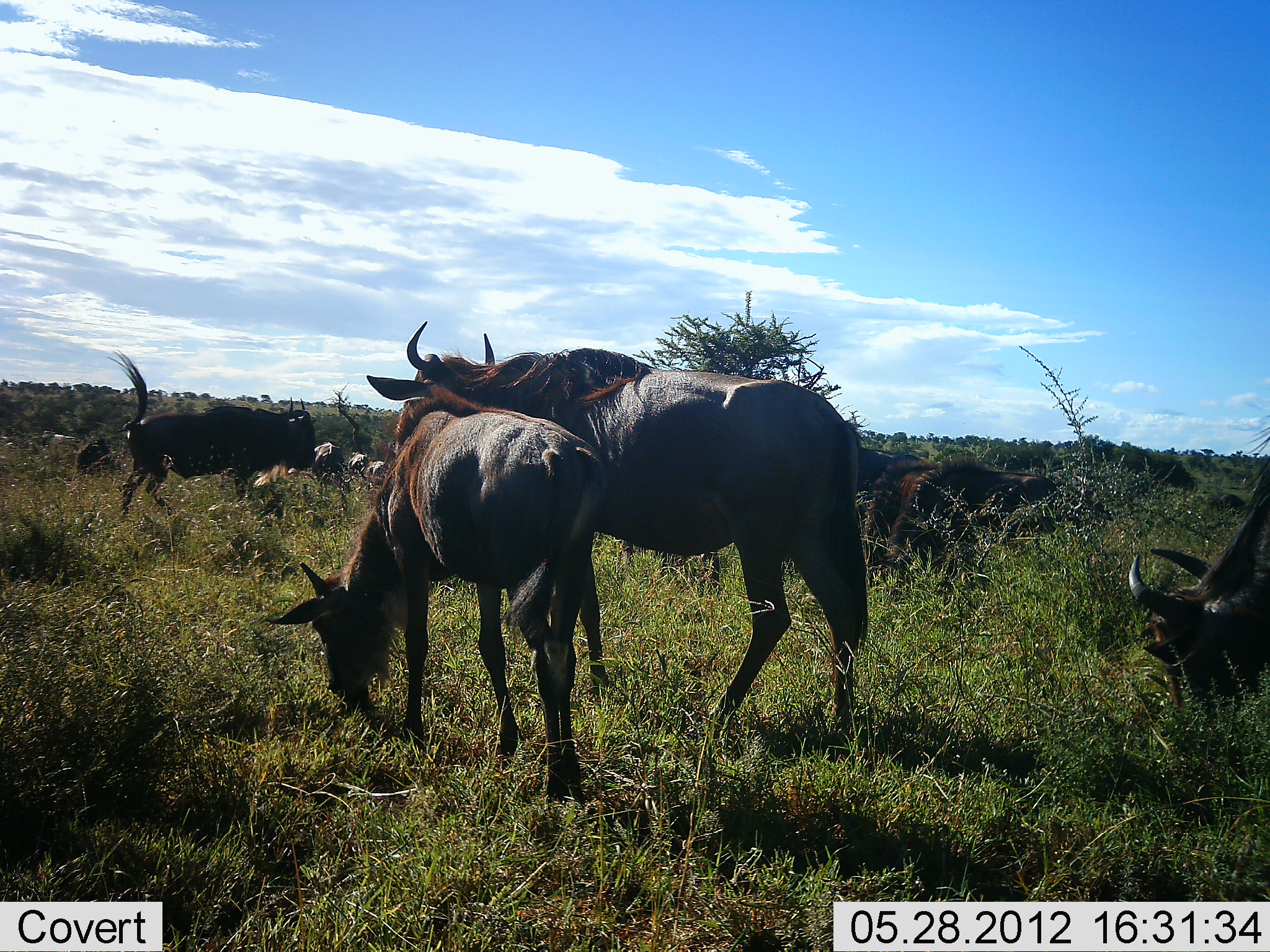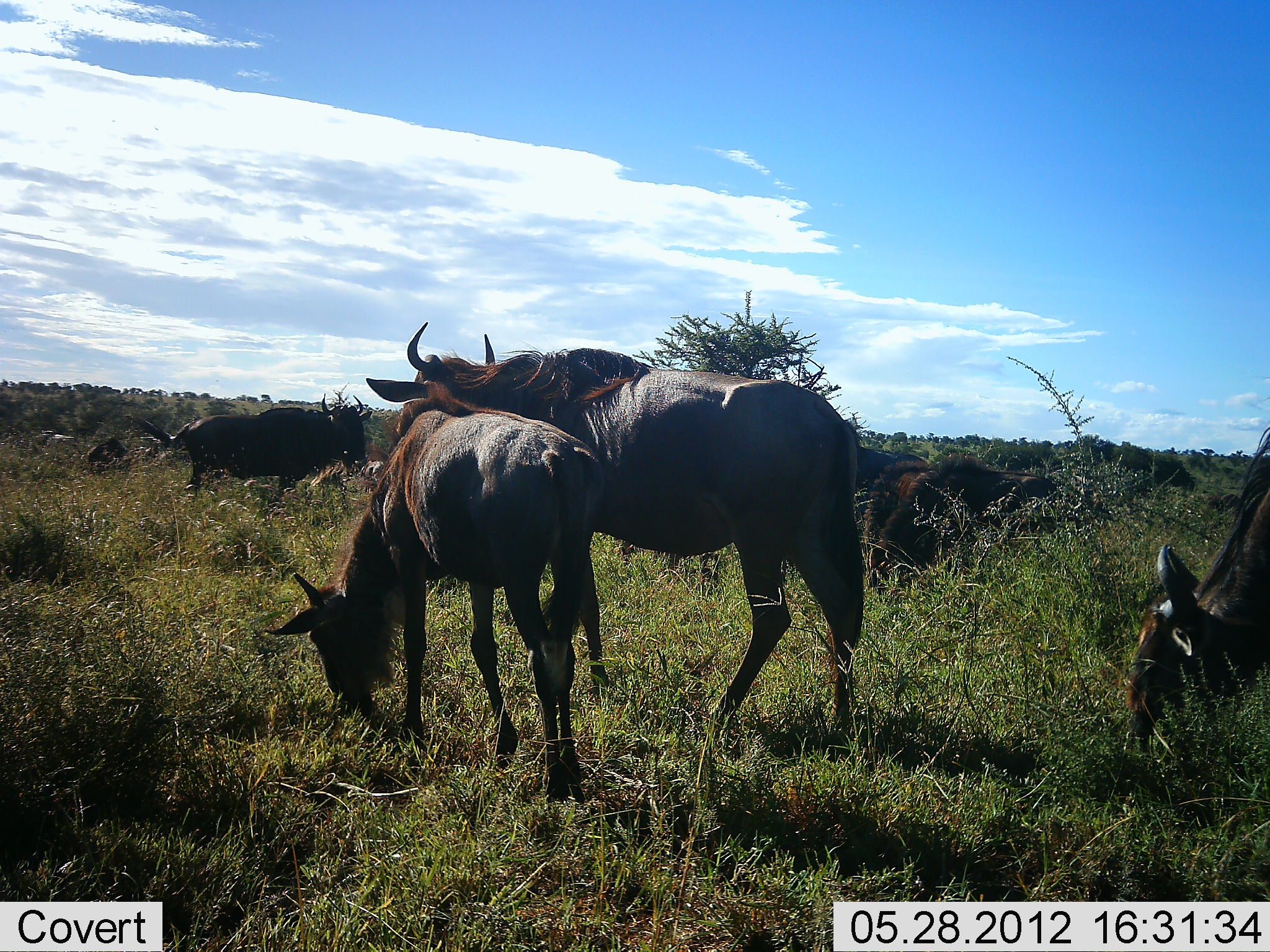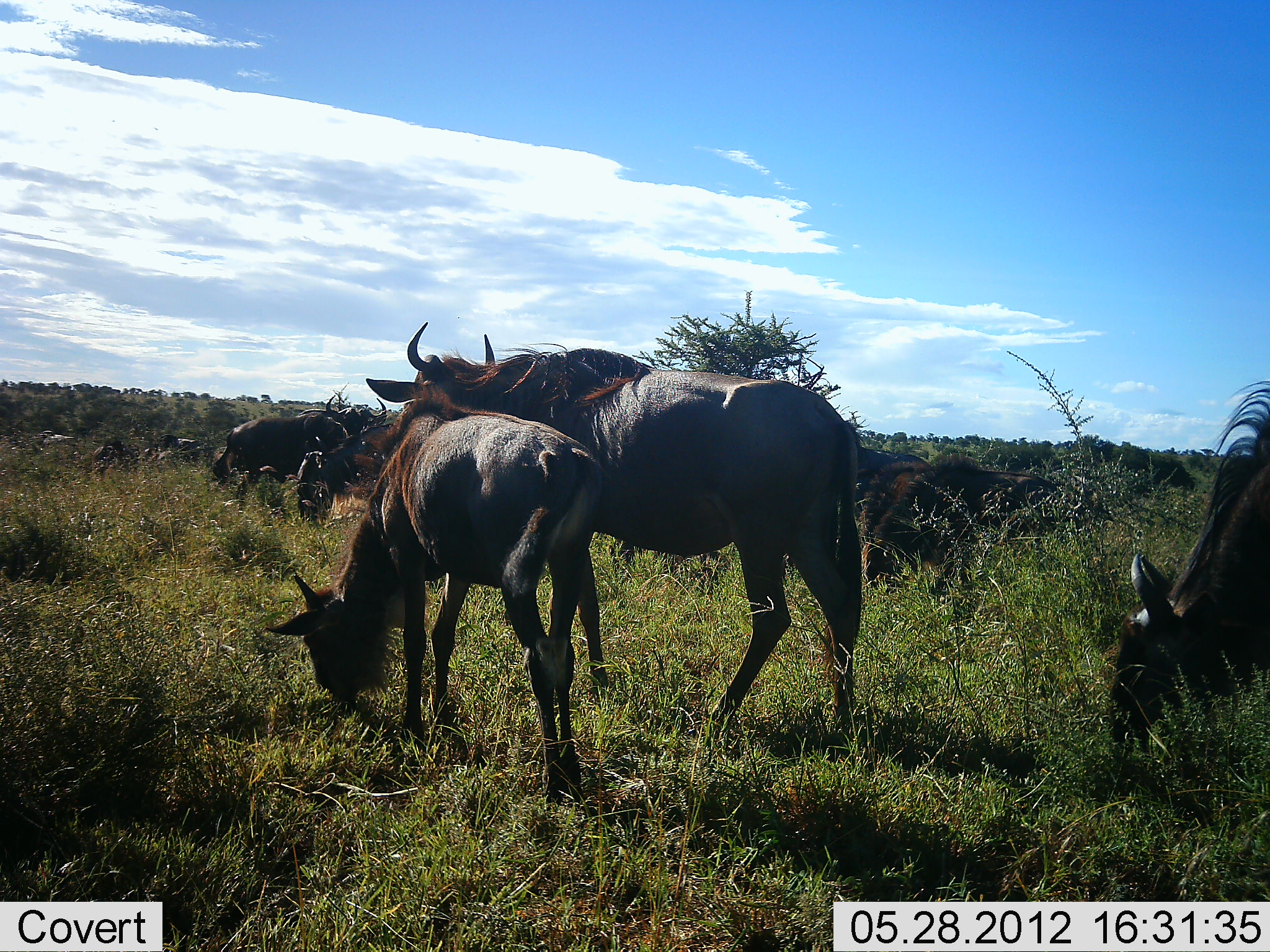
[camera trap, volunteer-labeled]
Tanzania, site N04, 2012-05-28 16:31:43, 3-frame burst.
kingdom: Animalia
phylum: Chordata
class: Mammalia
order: Artiodactyla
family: Bovidae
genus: Connochaetes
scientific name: Connochaetes taurinus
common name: blue wildebeest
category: wildebeest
Wildebeest (blue wildebeest) (Connochaetes taurinus), count 6. Behavior (volunteer vote fractions): standing 36%, resting 0%, moving 55%, interacting 0%. Young present (vote fraction): 45%. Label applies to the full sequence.